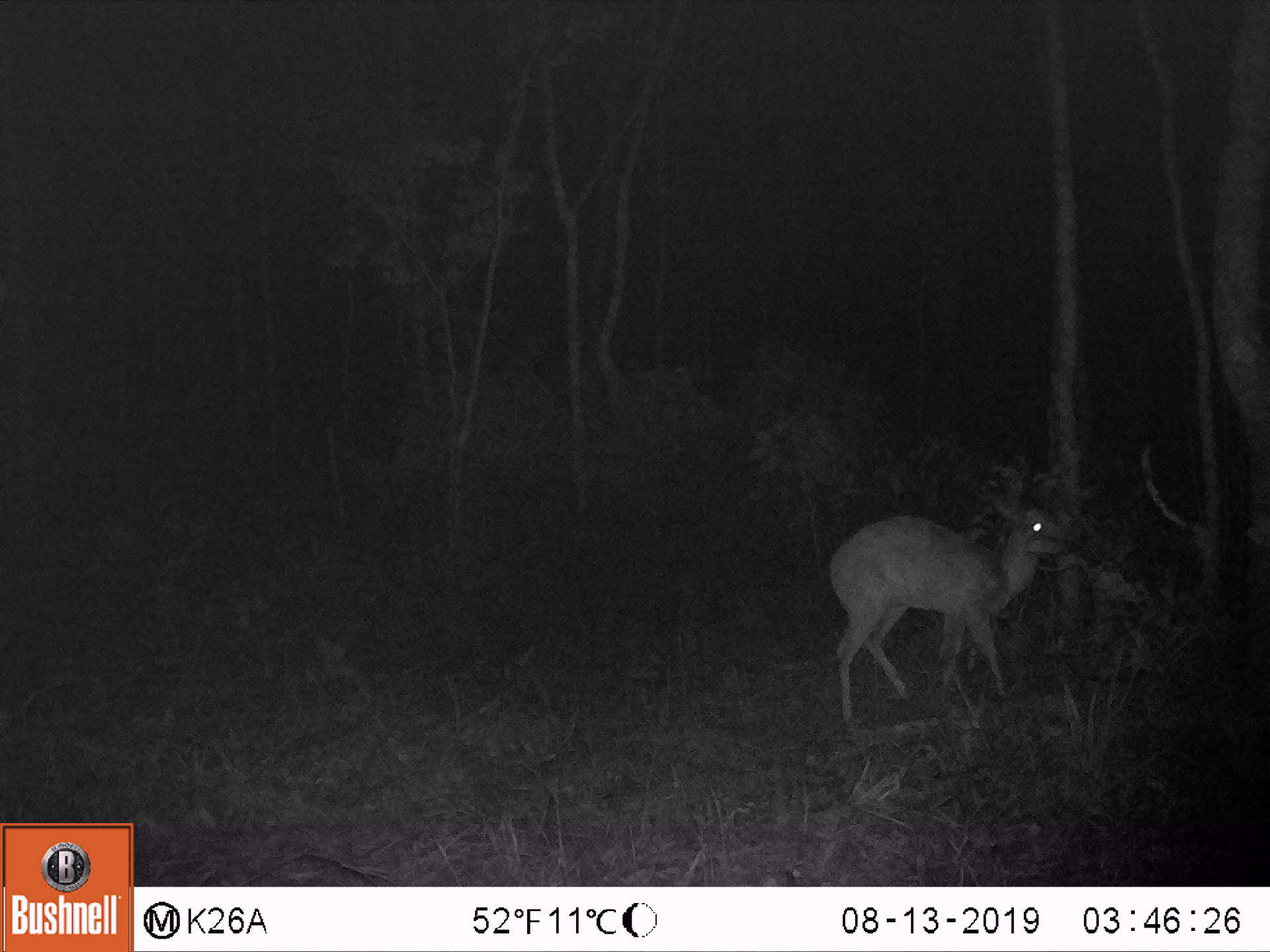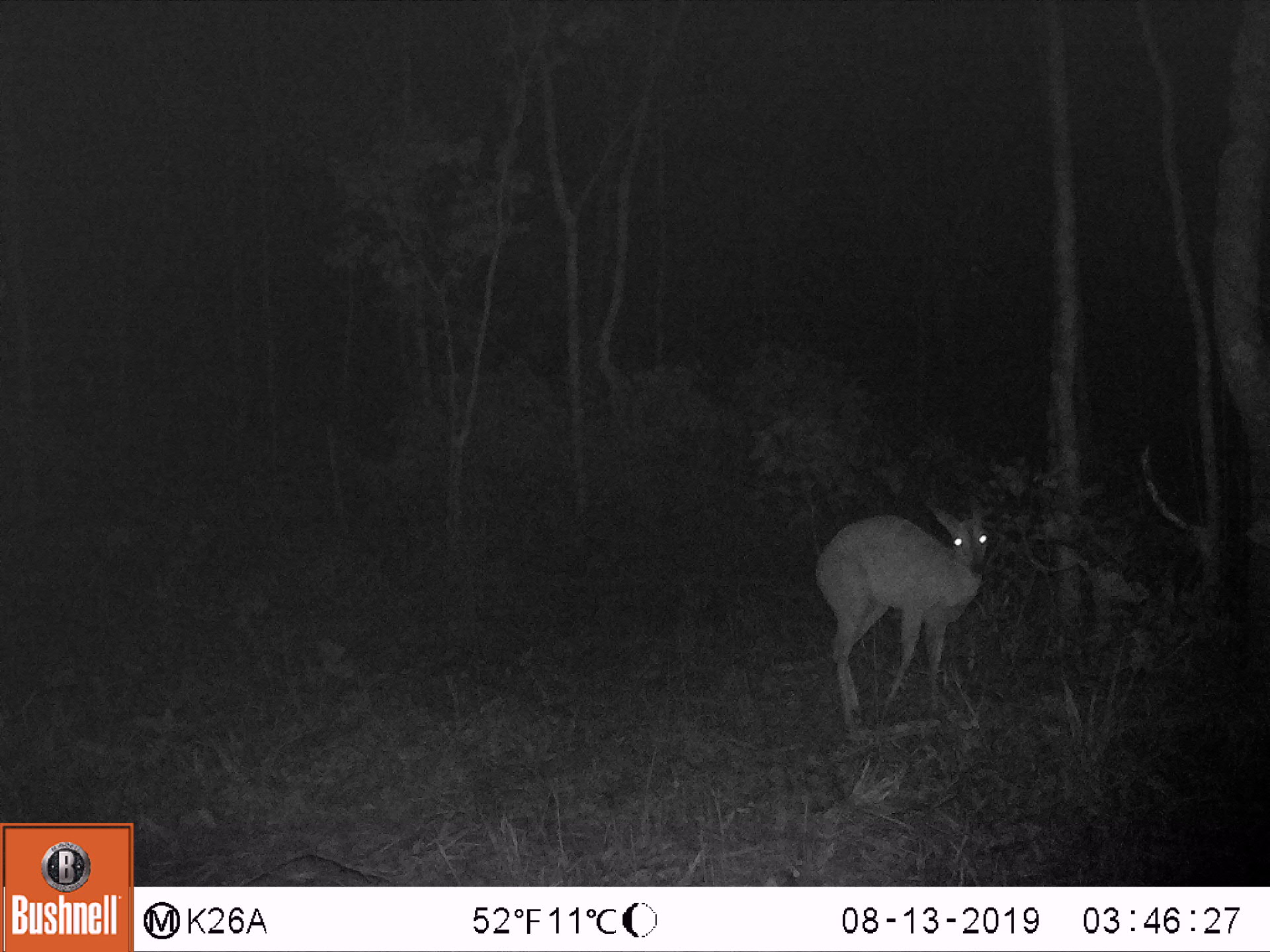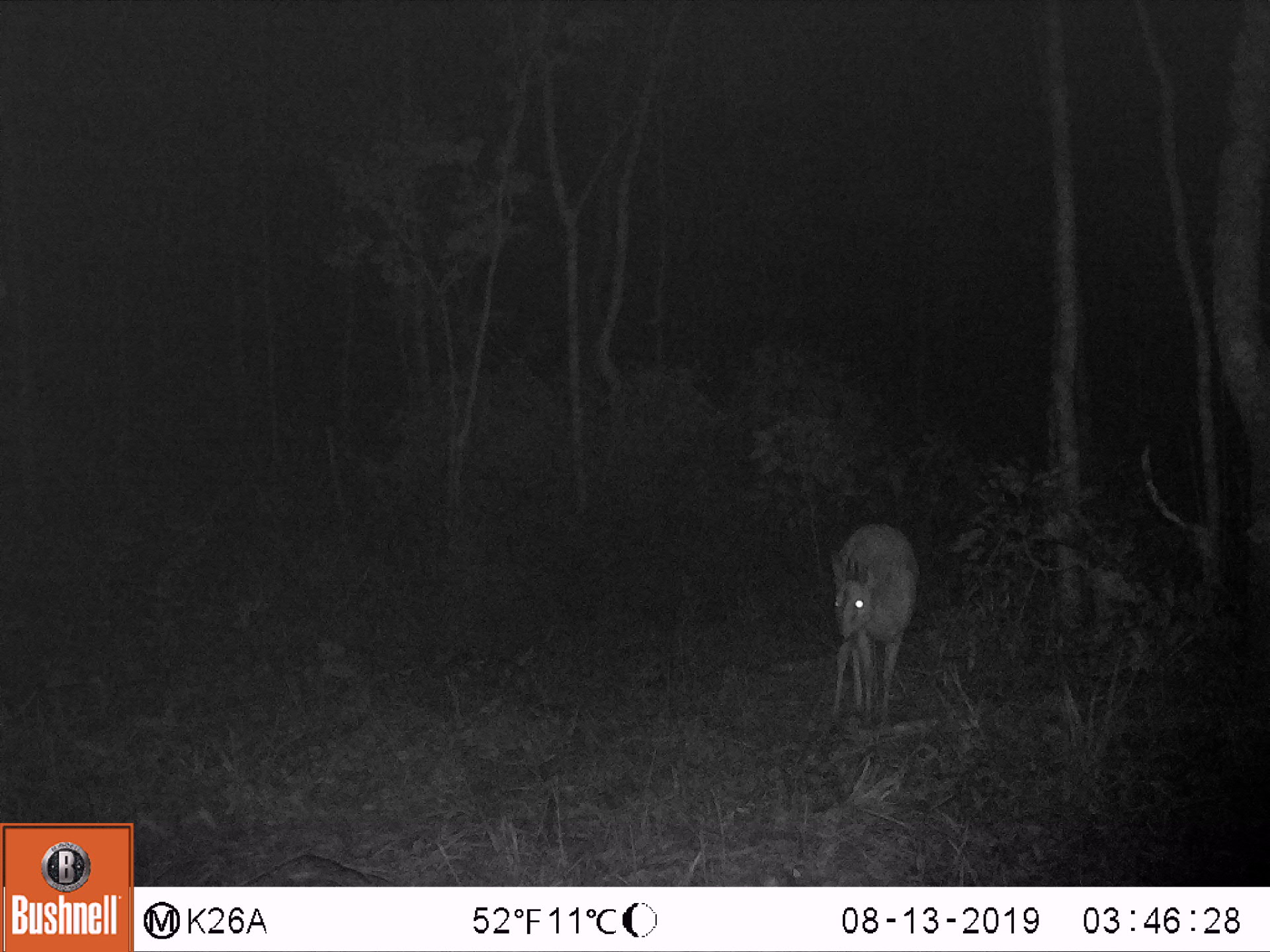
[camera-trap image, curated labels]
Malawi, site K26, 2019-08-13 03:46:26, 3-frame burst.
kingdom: Animalia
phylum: Chordata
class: Mammalia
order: Artiodactyla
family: Bovidae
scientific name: Antilopinae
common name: small antelope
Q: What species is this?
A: Small antelope (Antilopinae).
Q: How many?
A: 1.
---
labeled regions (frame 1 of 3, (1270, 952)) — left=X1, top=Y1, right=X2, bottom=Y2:
small antelope: left=824, top=484, right=1090, bottom=722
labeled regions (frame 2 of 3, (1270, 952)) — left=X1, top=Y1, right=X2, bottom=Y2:
small antelope: left=814, top=499, right=993, bottom=727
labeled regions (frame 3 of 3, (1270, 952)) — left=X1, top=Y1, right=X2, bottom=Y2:
small antelope: left=830, top=521, right=917, bottom=720